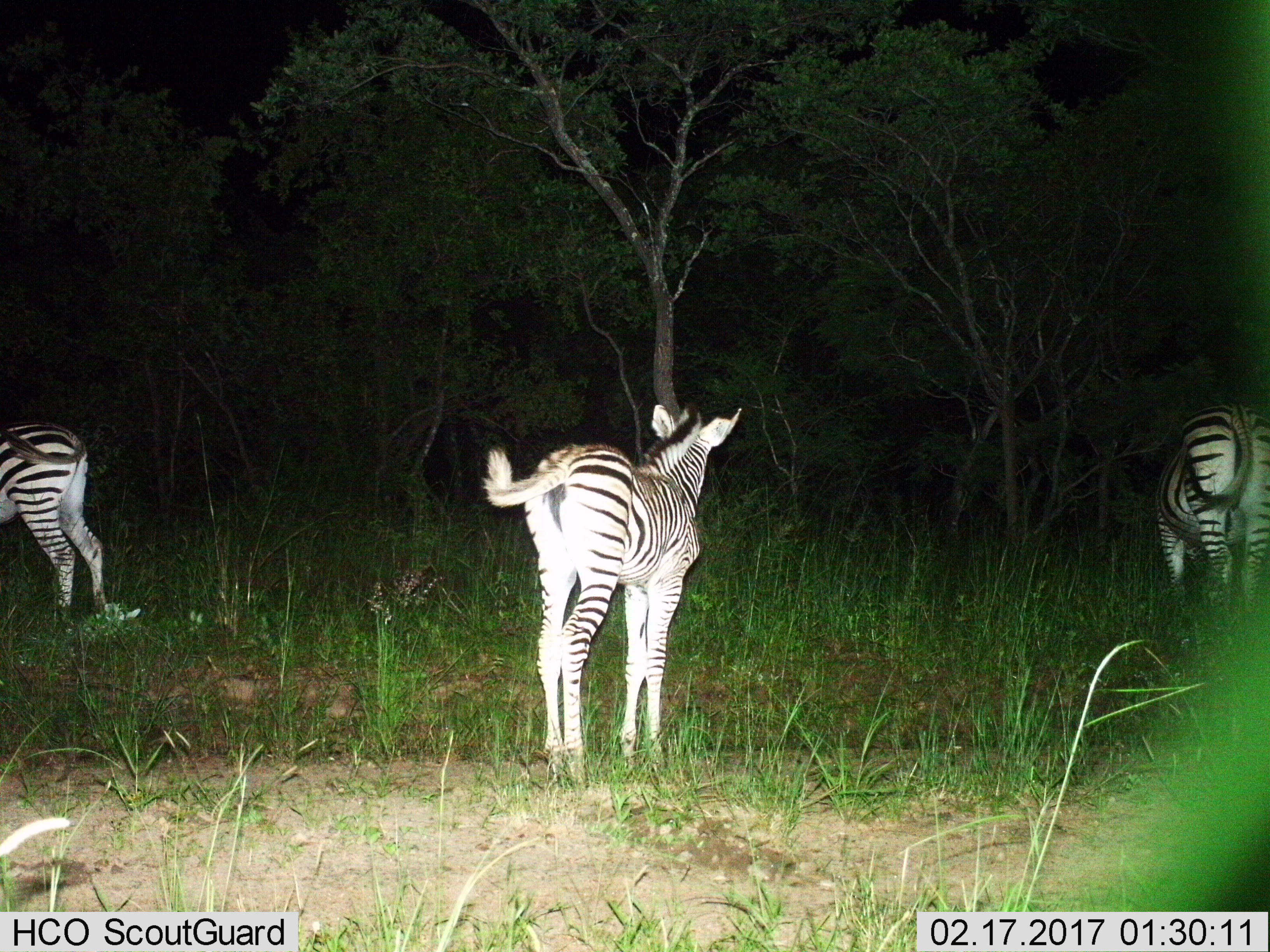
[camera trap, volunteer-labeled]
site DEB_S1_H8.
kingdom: Animalia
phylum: Chordata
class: Mammalia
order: Perissodactyla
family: Equidae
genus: Equus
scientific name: Equus quagga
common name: plains zebra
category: zebraplains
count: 3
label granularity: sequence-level